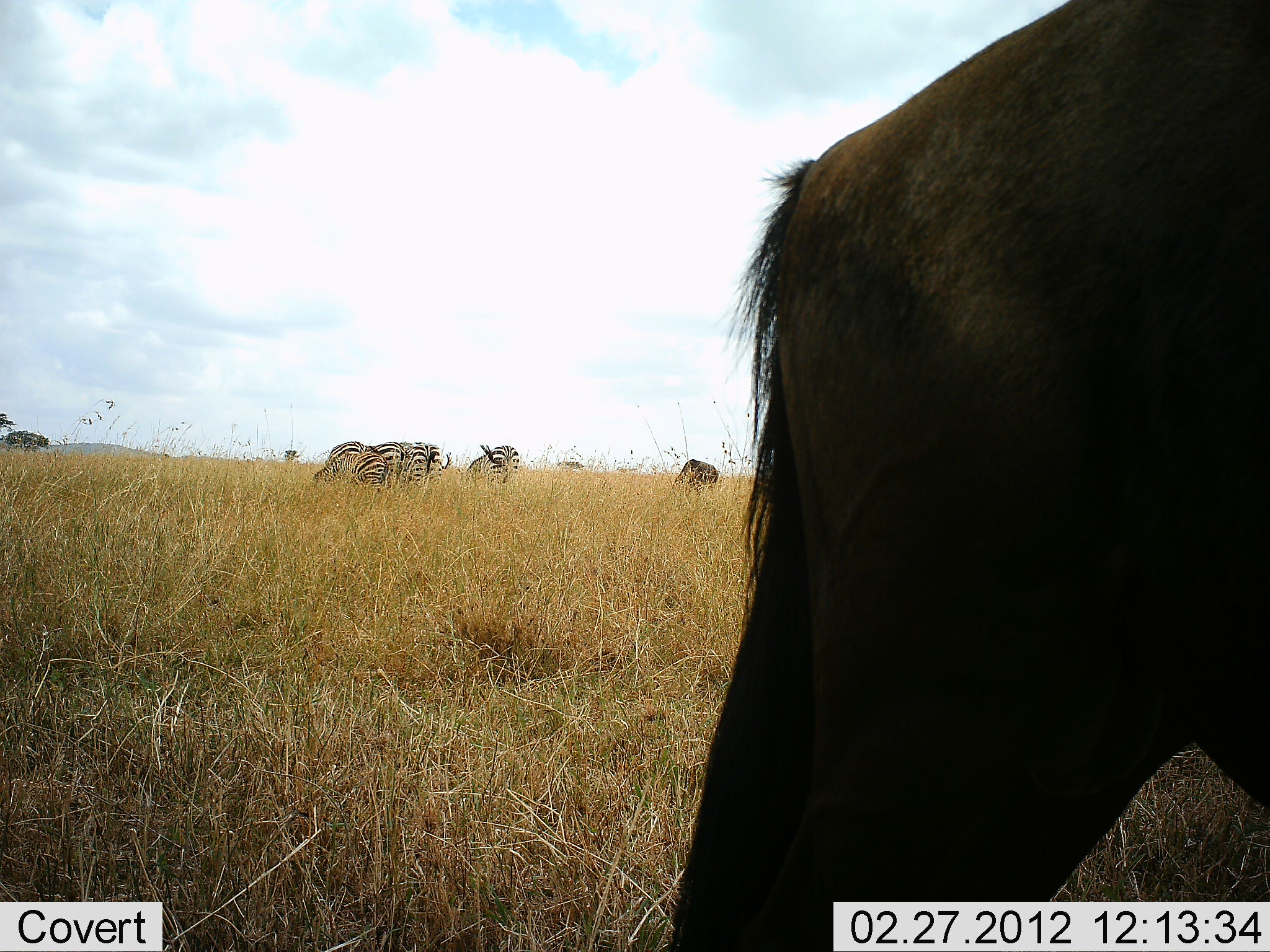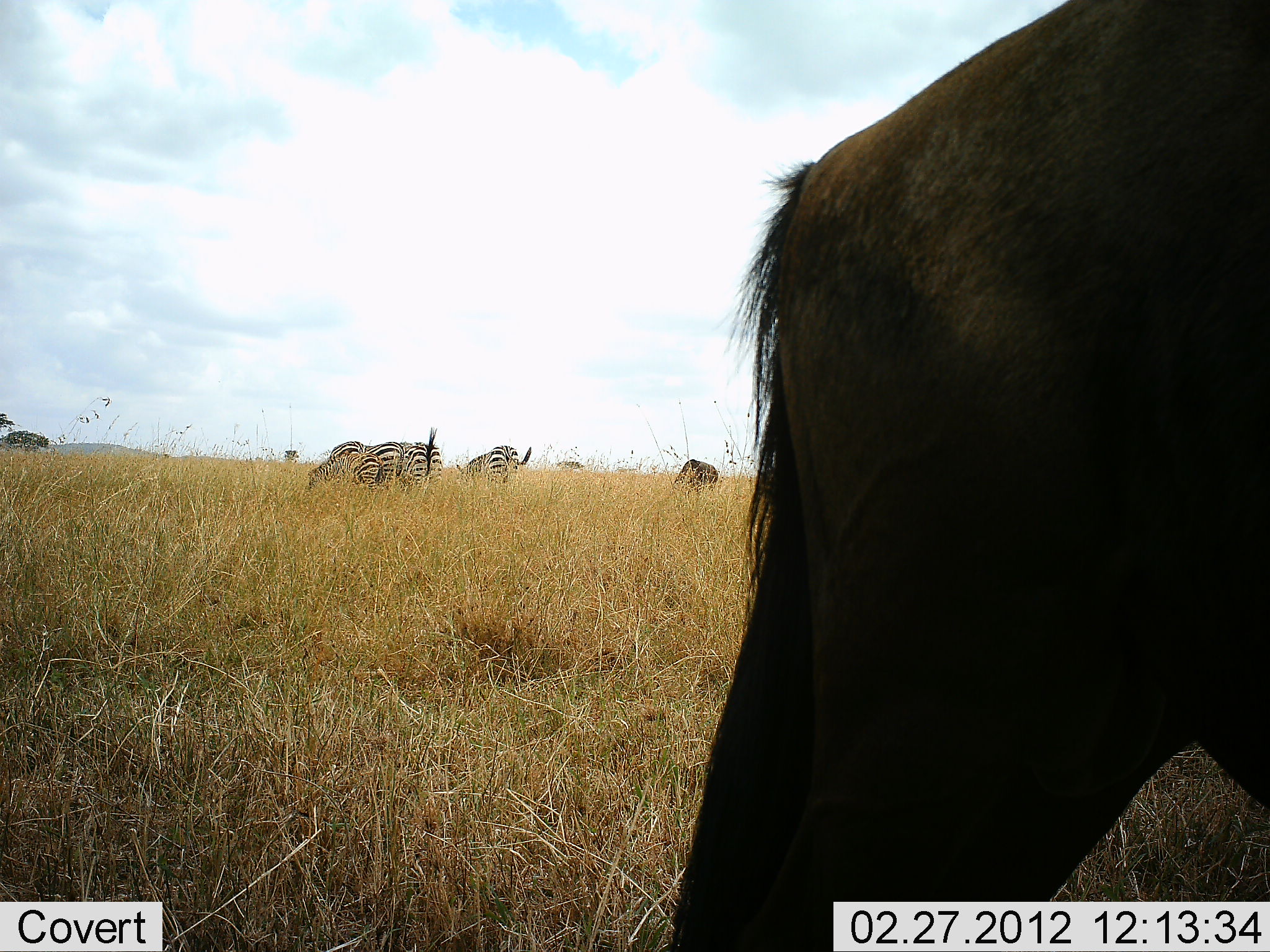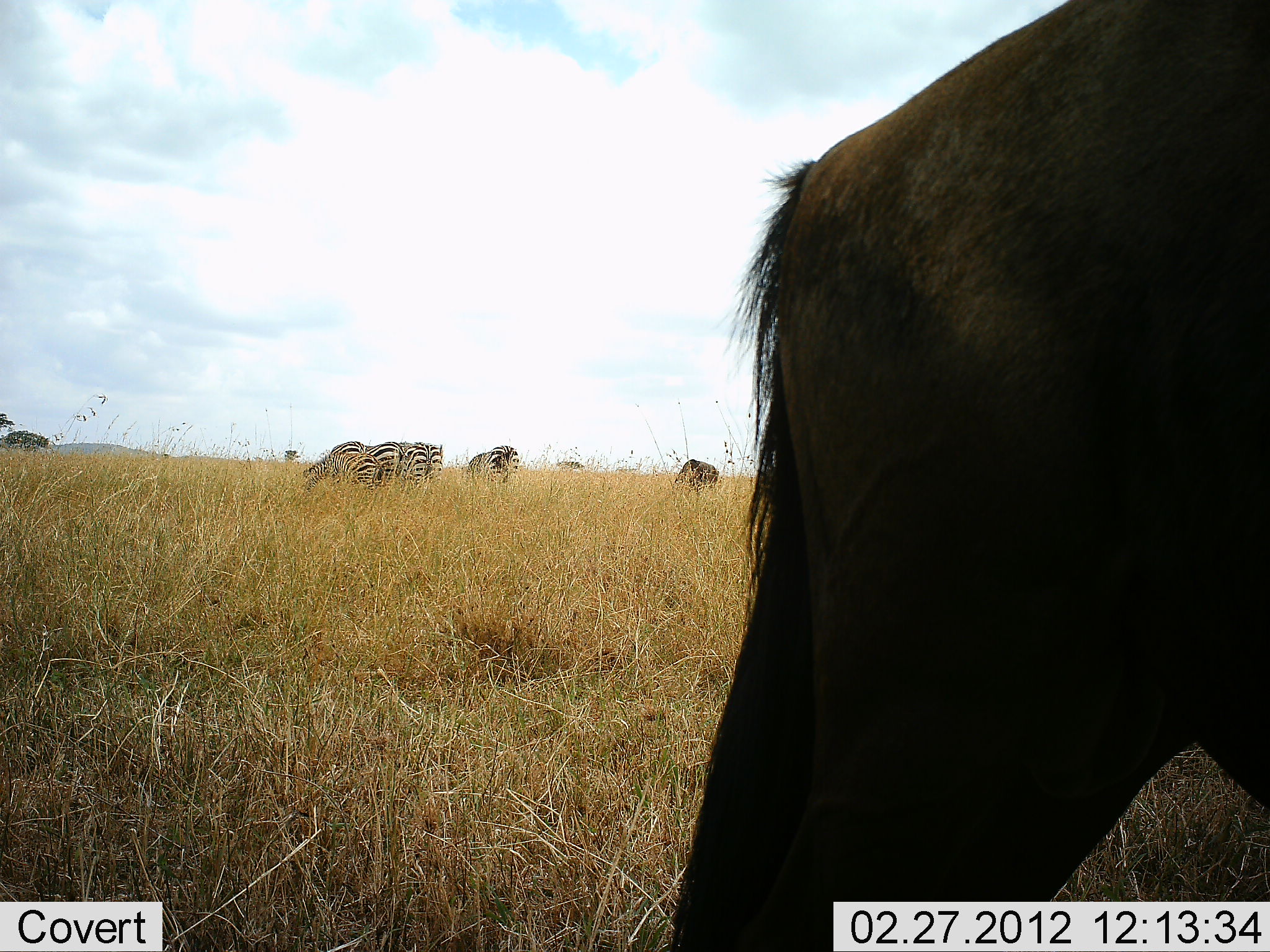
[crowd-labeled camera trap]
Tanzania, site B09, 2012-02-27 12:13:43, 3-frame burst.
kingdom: Animalia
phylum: Chordata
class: Mammalia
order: Artiodactyla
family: Bovidae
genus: Connochaetes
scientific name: Connochaetes taurinus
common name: blue wildebeest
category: wildebeest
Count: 2.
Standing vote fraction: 72%.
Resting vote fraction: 9%.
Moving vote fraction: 0%.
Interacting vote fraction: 0%.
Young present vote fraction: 0%.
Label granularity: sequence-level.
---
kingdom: Animalia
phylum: Chordata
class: Mammalia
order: Perissodactyla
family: Equidae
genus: Equus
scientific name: Equus quagga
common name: plains zebra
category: zebra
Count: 4.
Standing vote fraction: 36%.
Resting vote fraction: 3%.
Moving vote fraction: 3%.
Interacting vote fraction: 0%.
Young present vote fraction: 0%.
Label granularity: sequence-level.